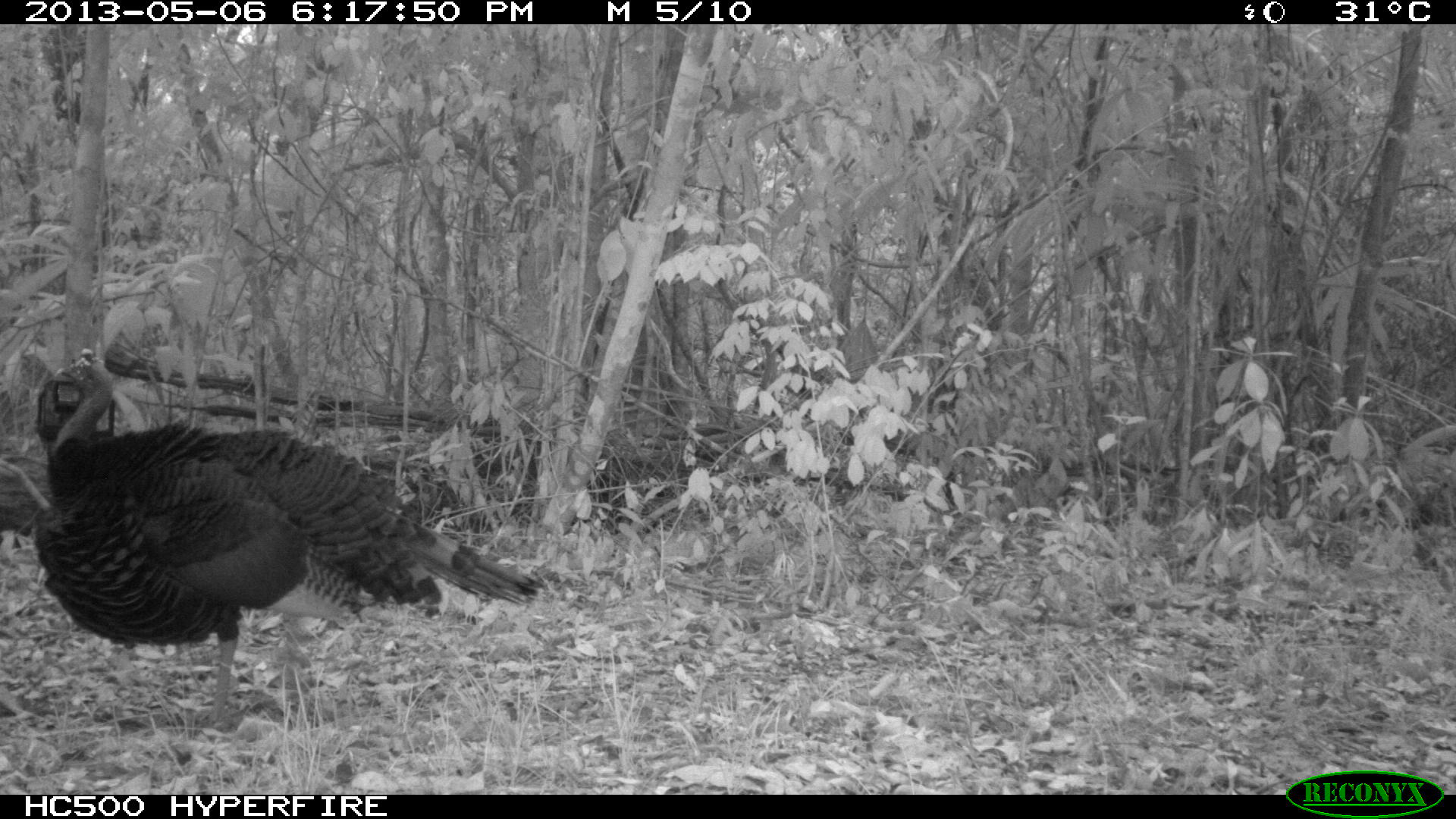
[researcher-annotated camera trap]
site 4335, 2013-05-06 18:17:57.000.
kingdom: Animalia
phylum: Chordata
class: Aves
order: Galliformes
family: Phasianidae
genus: Meleagris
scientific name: Meleagris ocellata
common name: ocellated turkey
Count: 1.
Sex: male.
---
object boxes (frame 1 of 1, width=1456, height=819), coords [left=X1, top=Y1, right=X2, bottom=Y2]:
meleagris ocellata: [left=32, top=349, right=545, bottom=726]